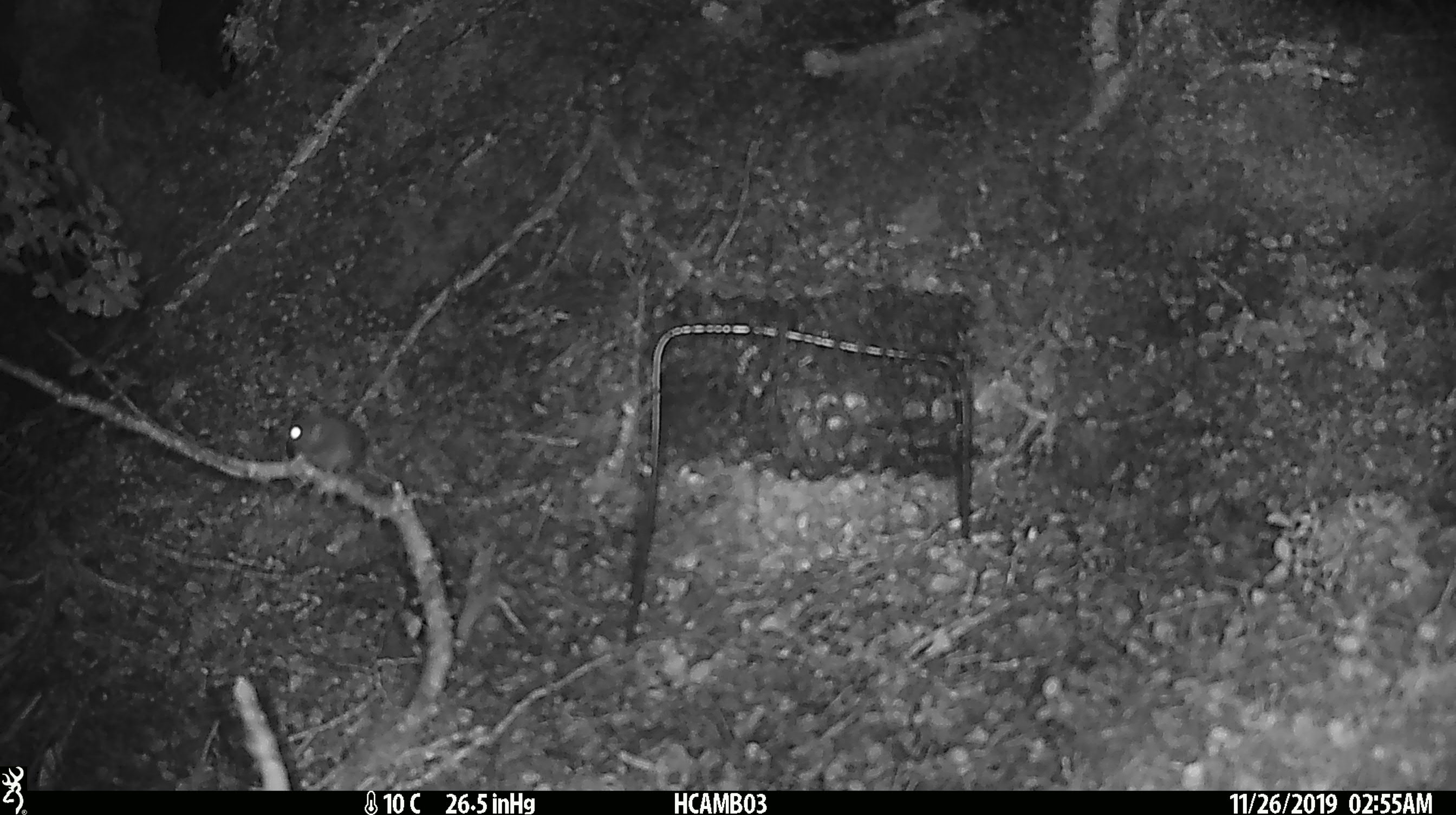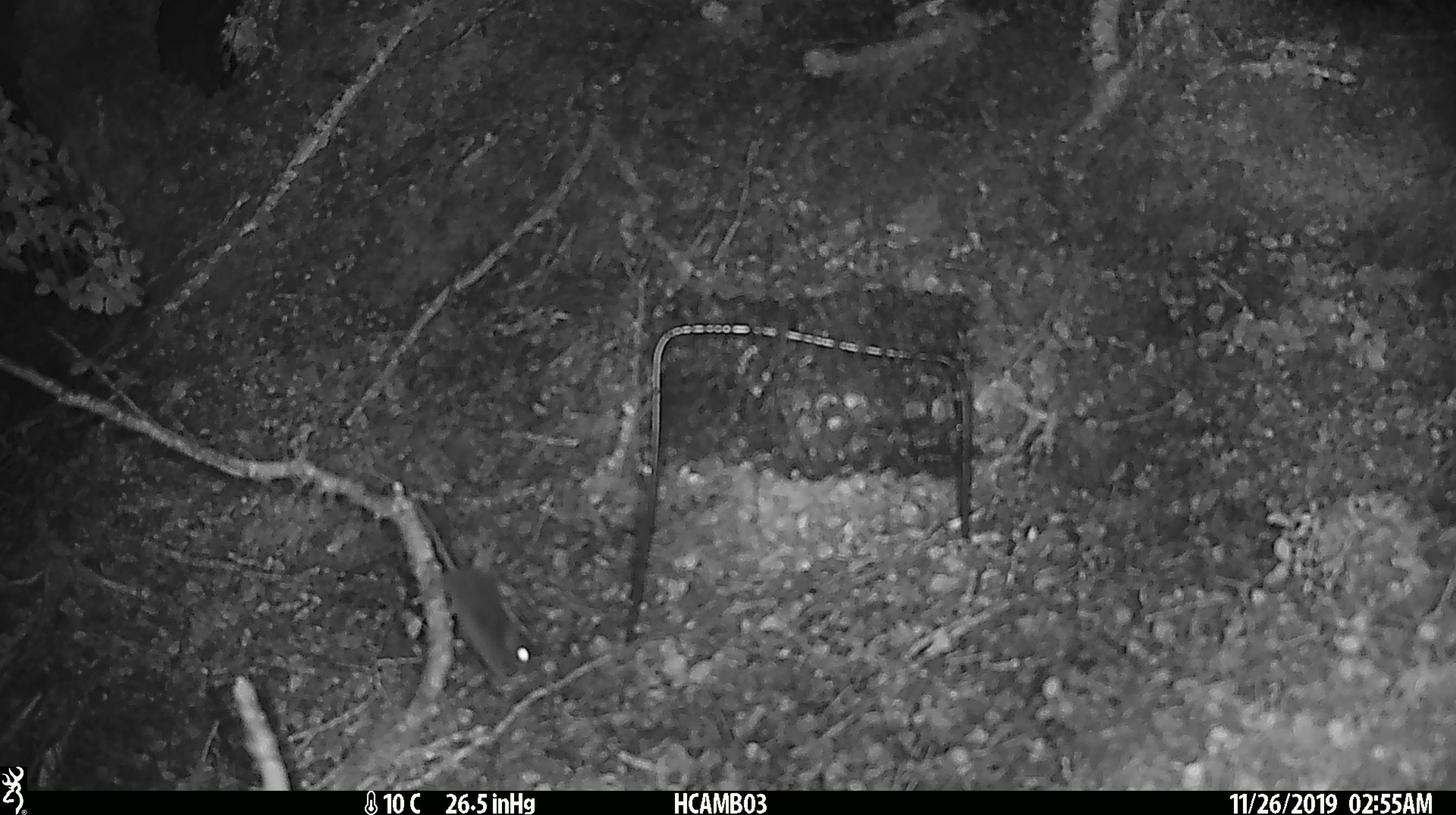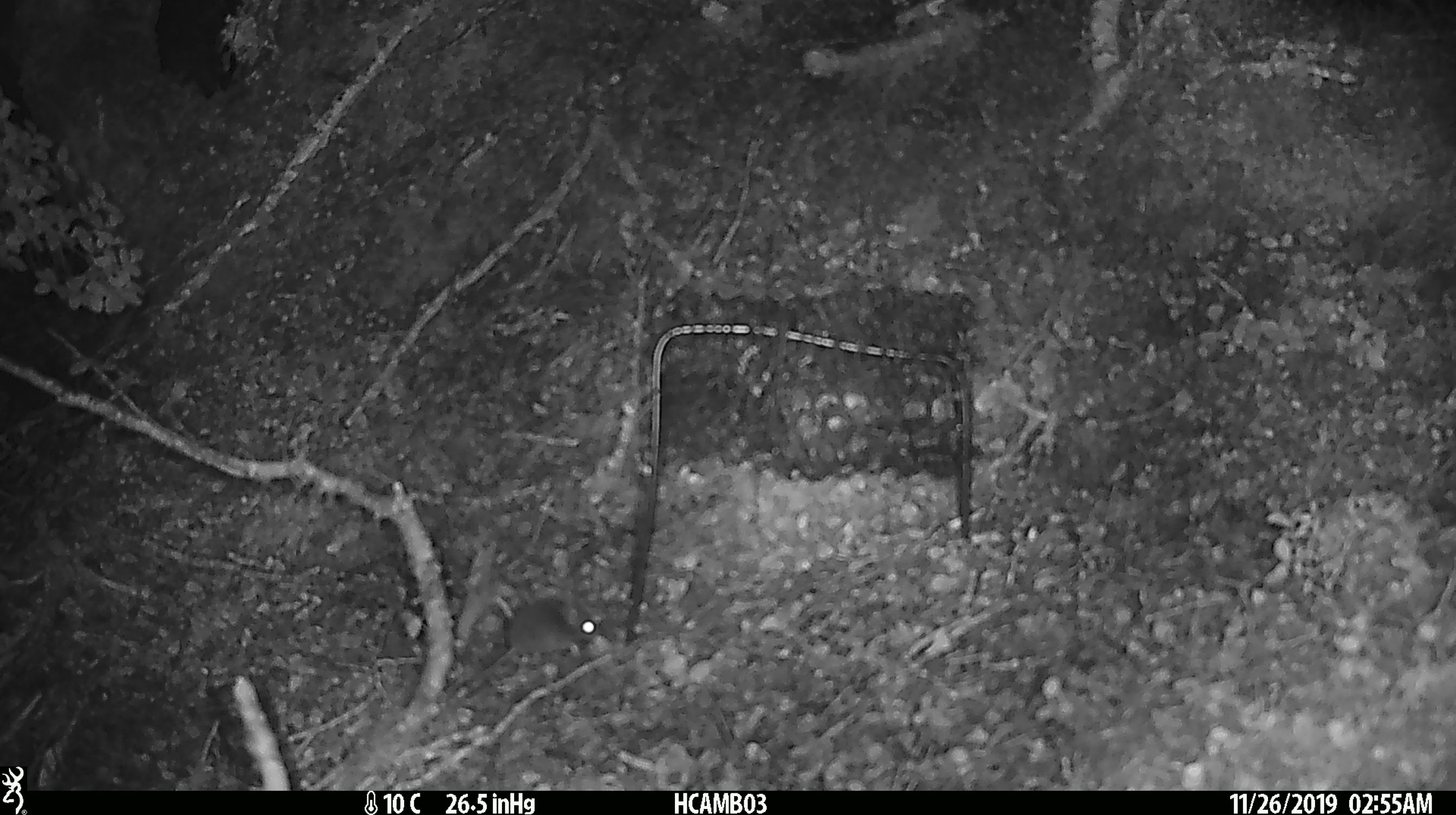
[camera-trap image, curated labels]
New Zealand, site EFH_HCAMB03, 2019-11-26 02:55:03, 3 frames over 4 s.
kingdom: Animalia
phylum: Chordata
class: Mammalia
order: Rodentia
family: Muridae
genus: Mus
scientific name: Mus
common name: mouse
Mouse (Mus).